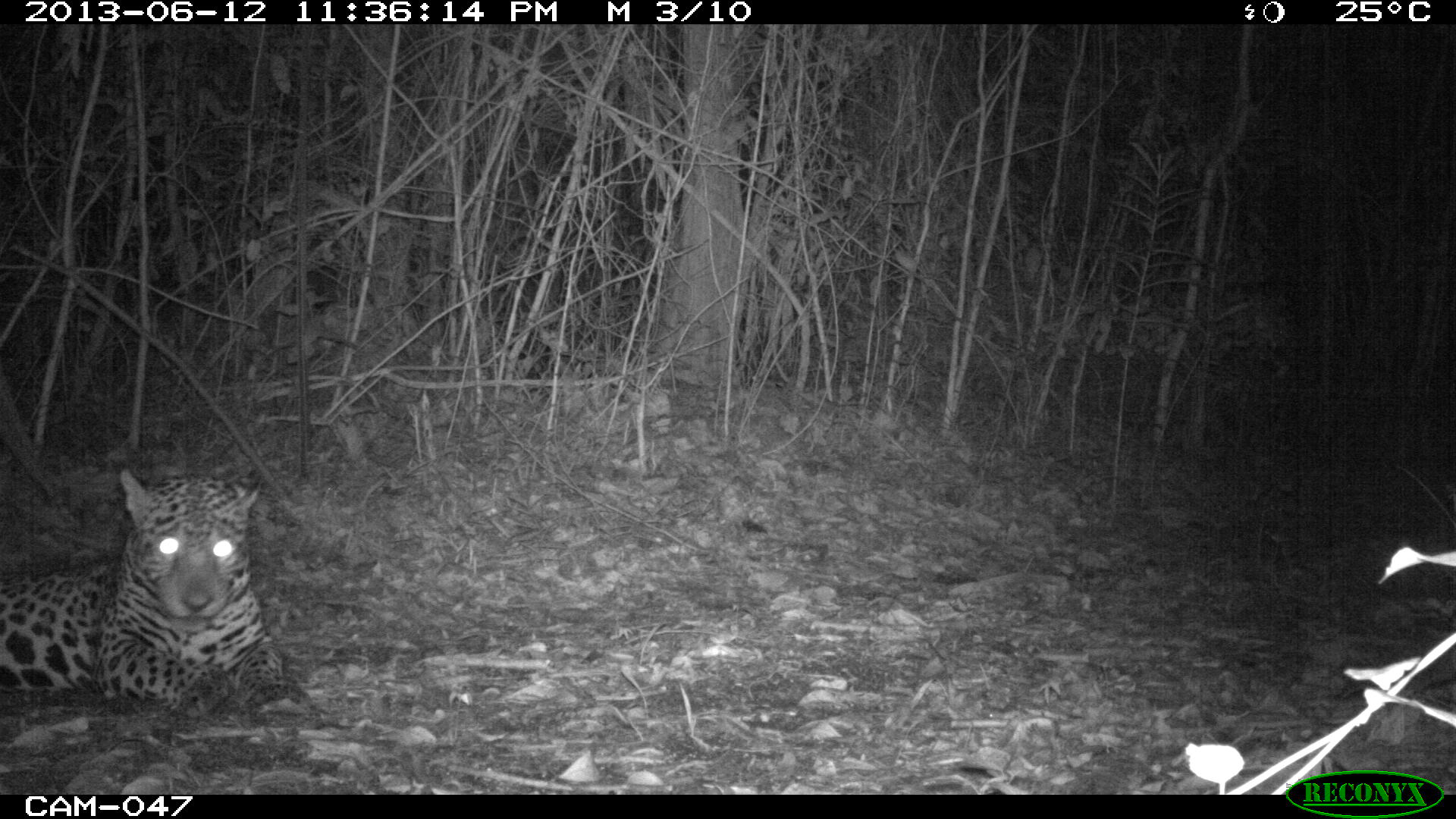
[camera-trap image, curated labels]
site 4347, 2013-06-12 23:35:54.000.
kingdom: Animalia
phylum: Chordata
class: Mammalia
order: Carnivora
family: Felidae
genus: Panthera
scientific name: Panthera onca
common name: jaguar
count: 1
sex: male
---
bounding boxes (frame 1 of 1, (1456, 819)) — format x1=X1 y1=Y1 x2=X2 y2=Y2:
panthera onca: x1=0 y1=470 x2=323 y2=725